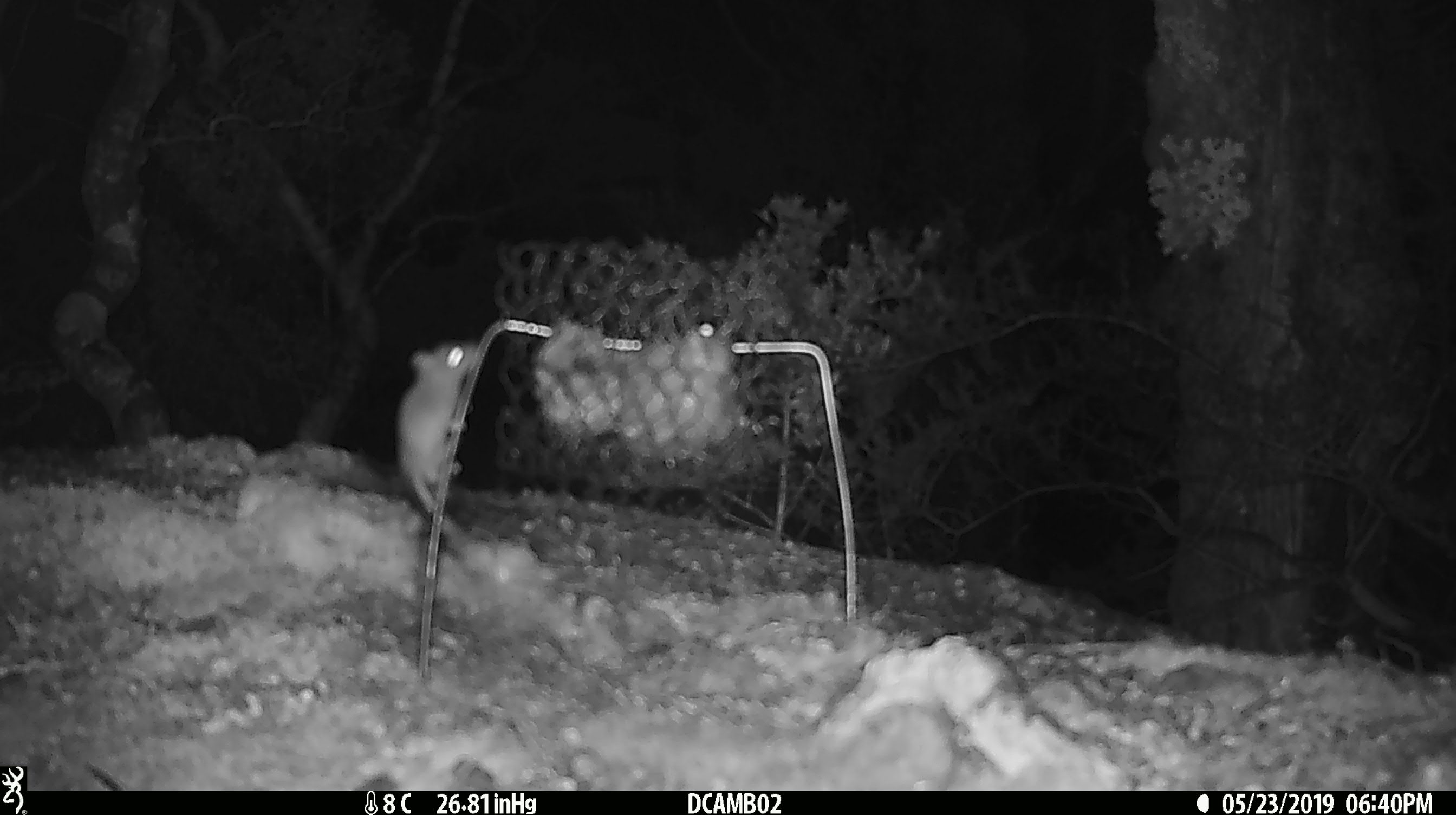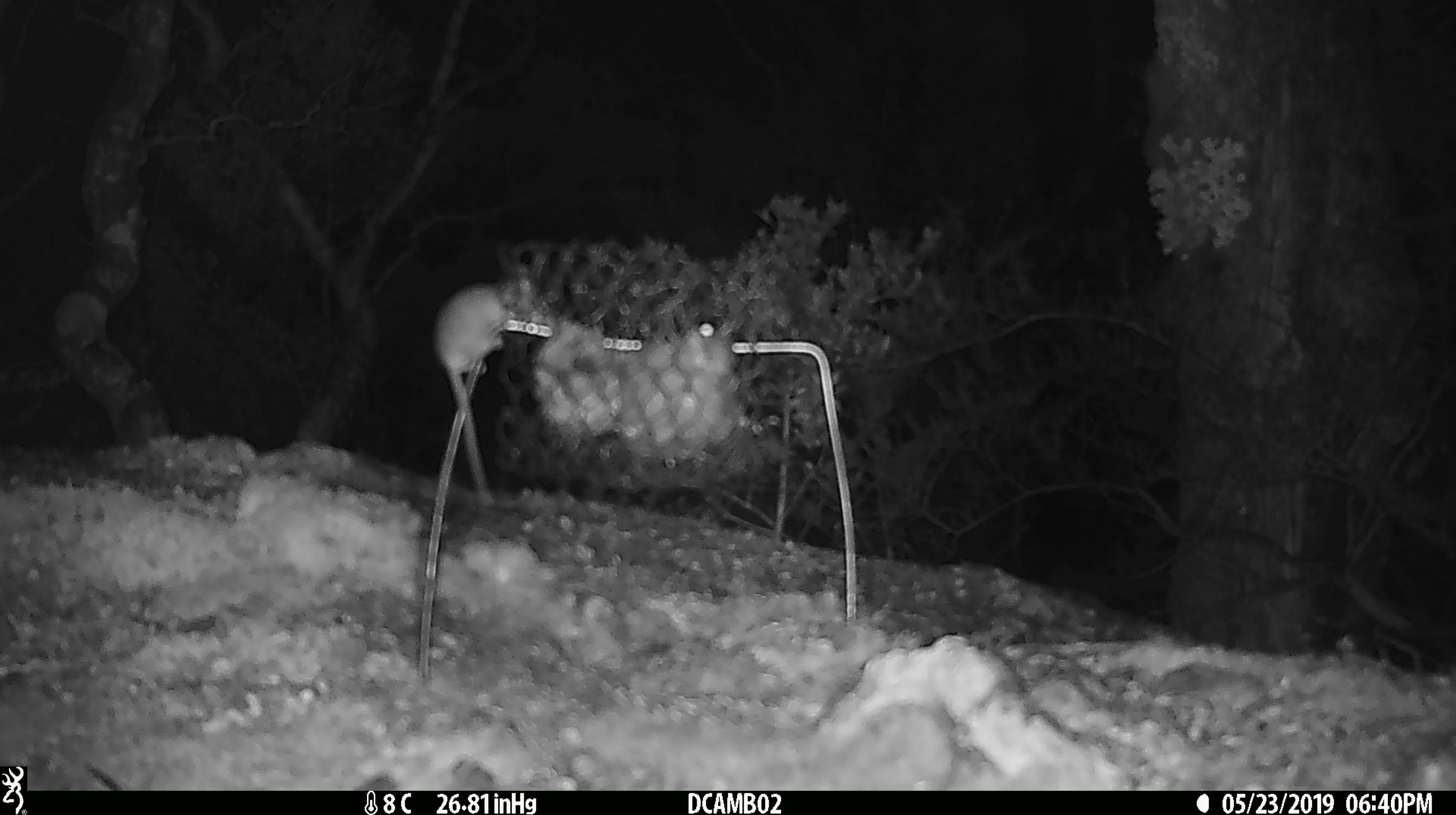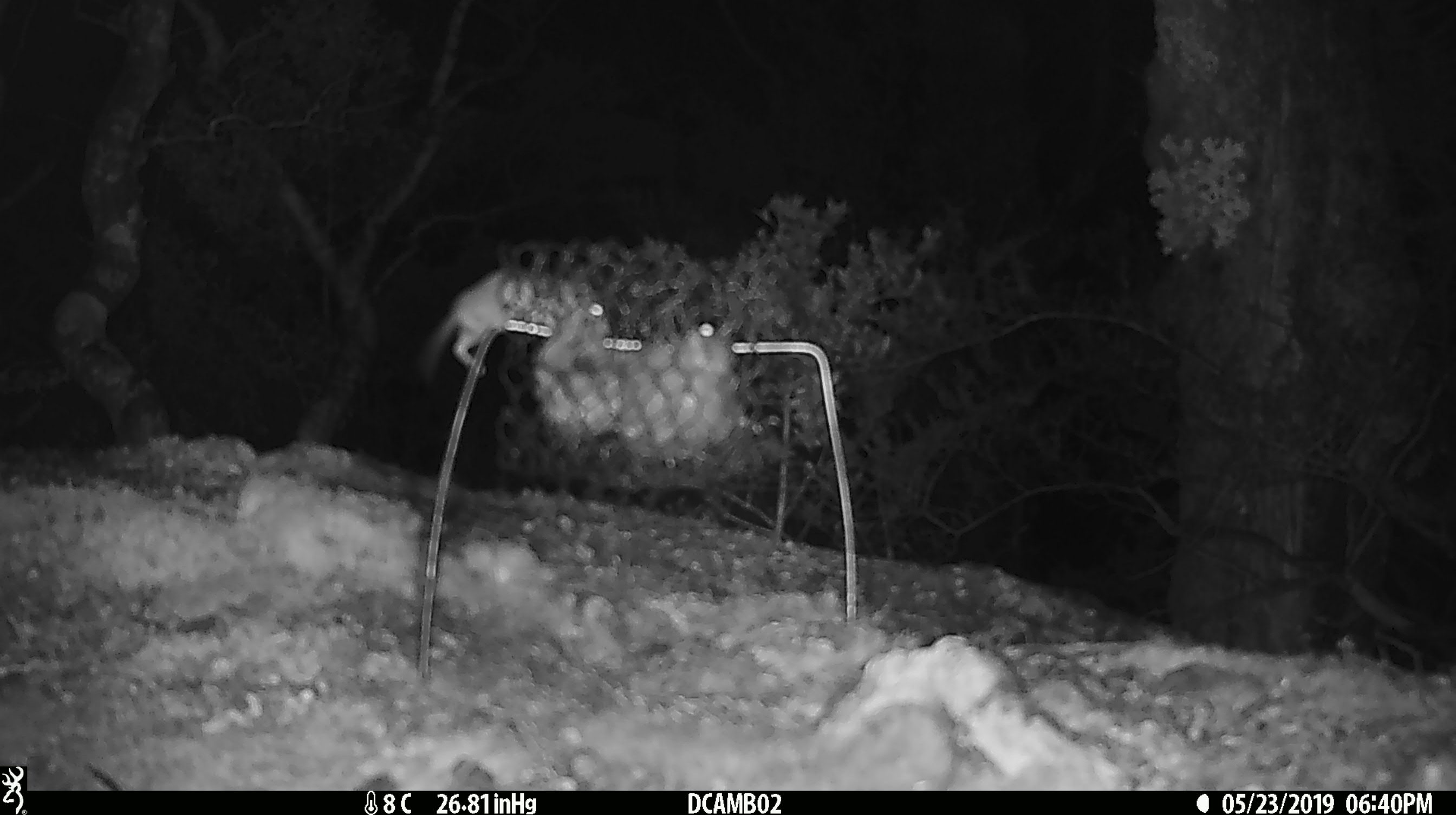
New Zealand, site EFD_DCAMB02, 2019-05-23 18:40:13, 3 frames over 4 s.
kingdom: Animalia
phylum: Chordata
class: Mammalia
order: Rodentia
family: Muridae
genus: Mus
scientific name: Mus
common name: mouse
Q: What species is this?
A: Mouse (Mus).